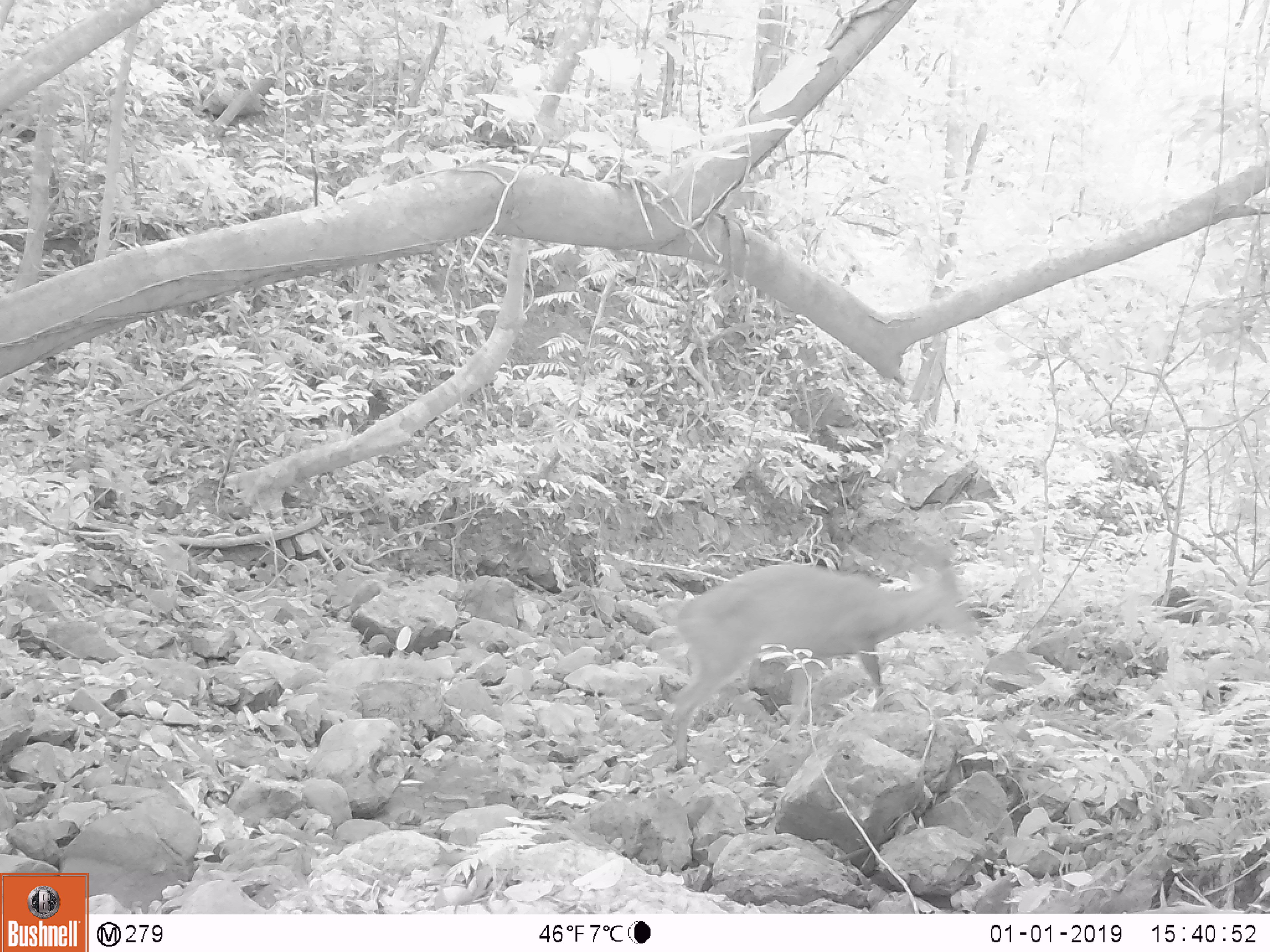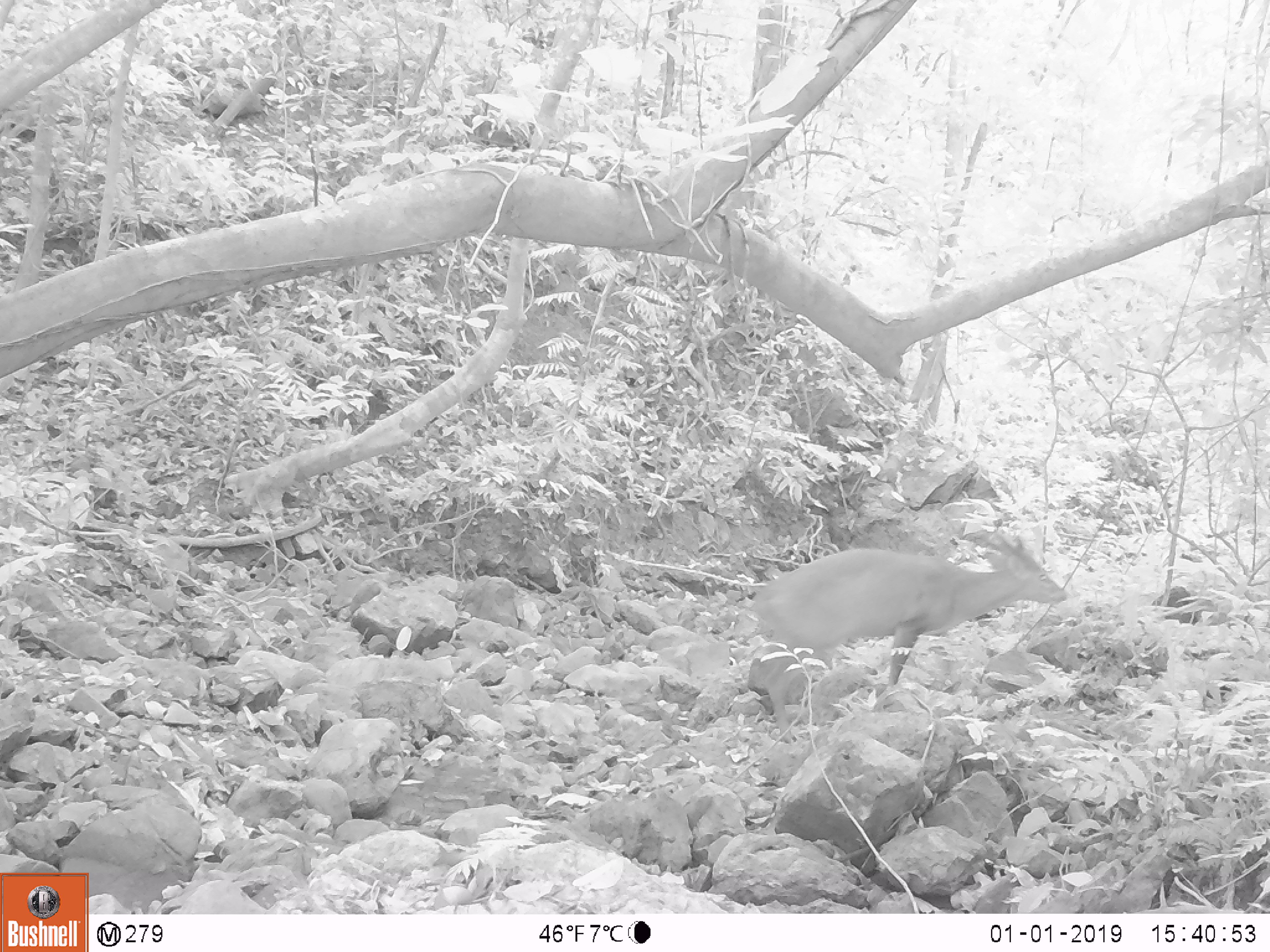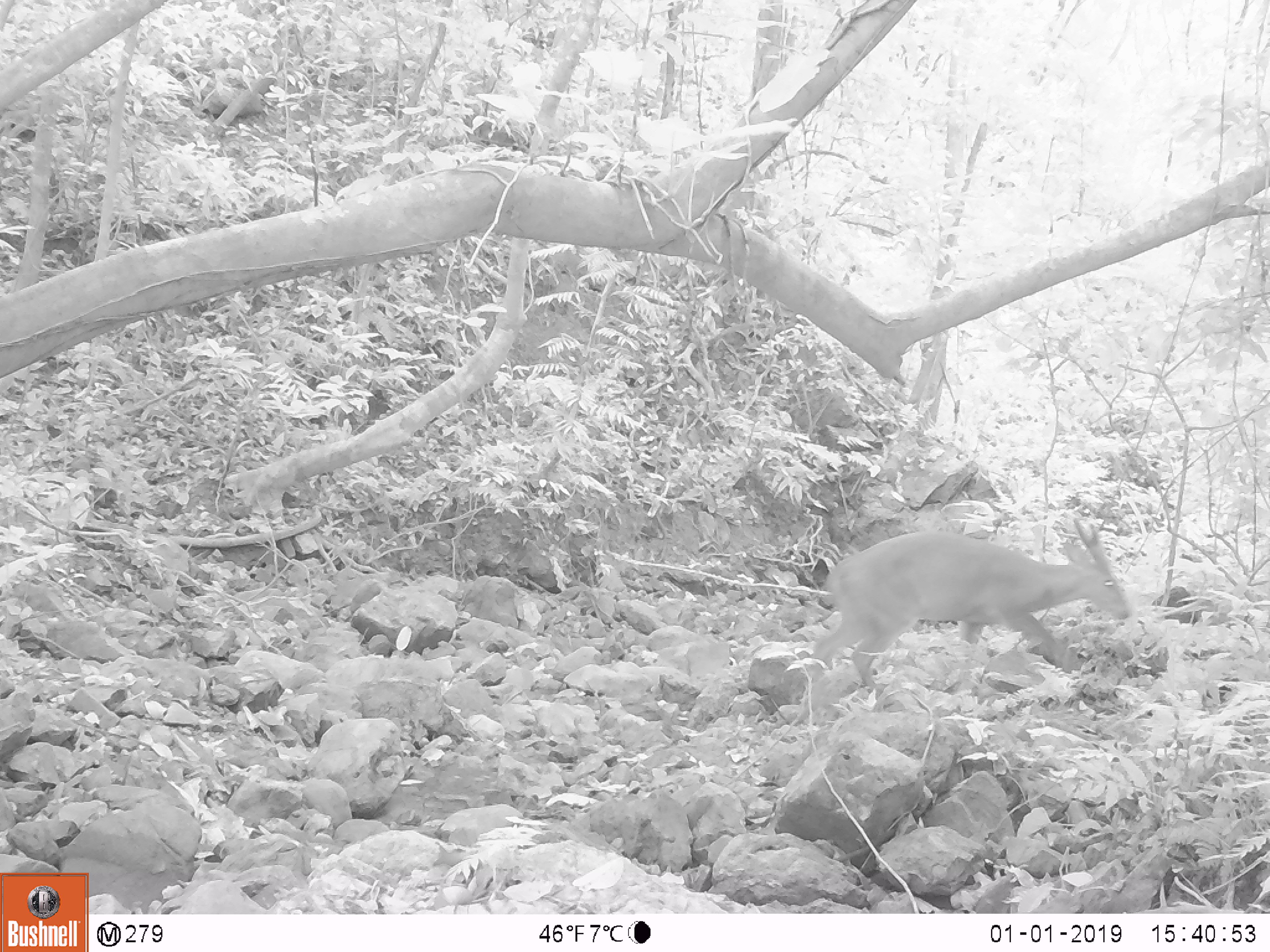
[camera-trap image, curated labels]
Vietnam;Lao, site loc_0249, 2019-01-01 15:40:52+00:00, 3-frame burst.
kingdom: Animalia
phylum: Chordata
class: Mammalia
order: Artiodactyla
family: Cervidae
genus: Muntiacus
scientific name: Muntiacus vuquangensis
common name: large-antlered muntjac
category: large antlered muntjac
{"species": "large antlered muntjac (large-antlered muntjac) (Muntiacus vuquangensis)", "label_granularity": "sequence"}